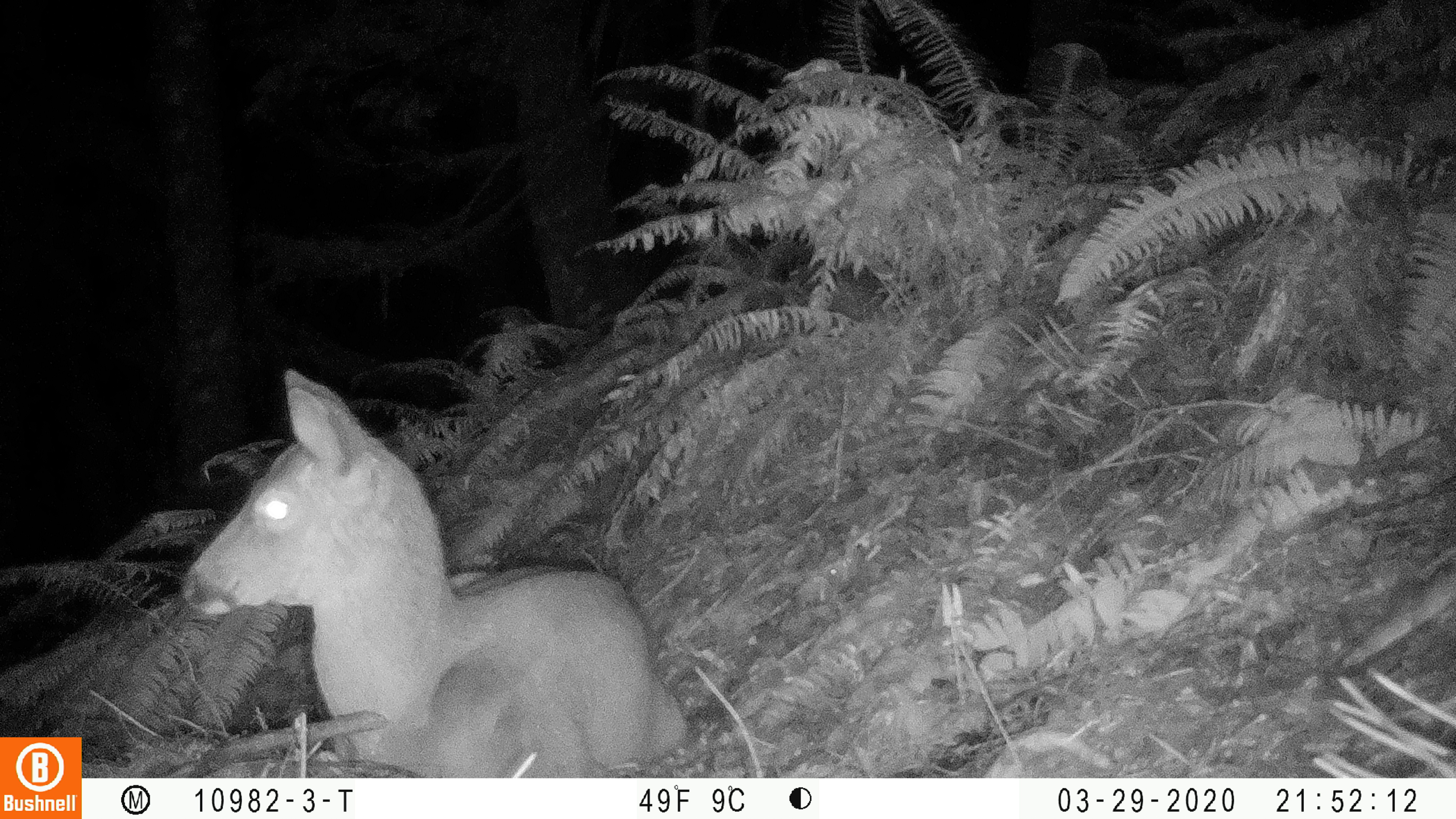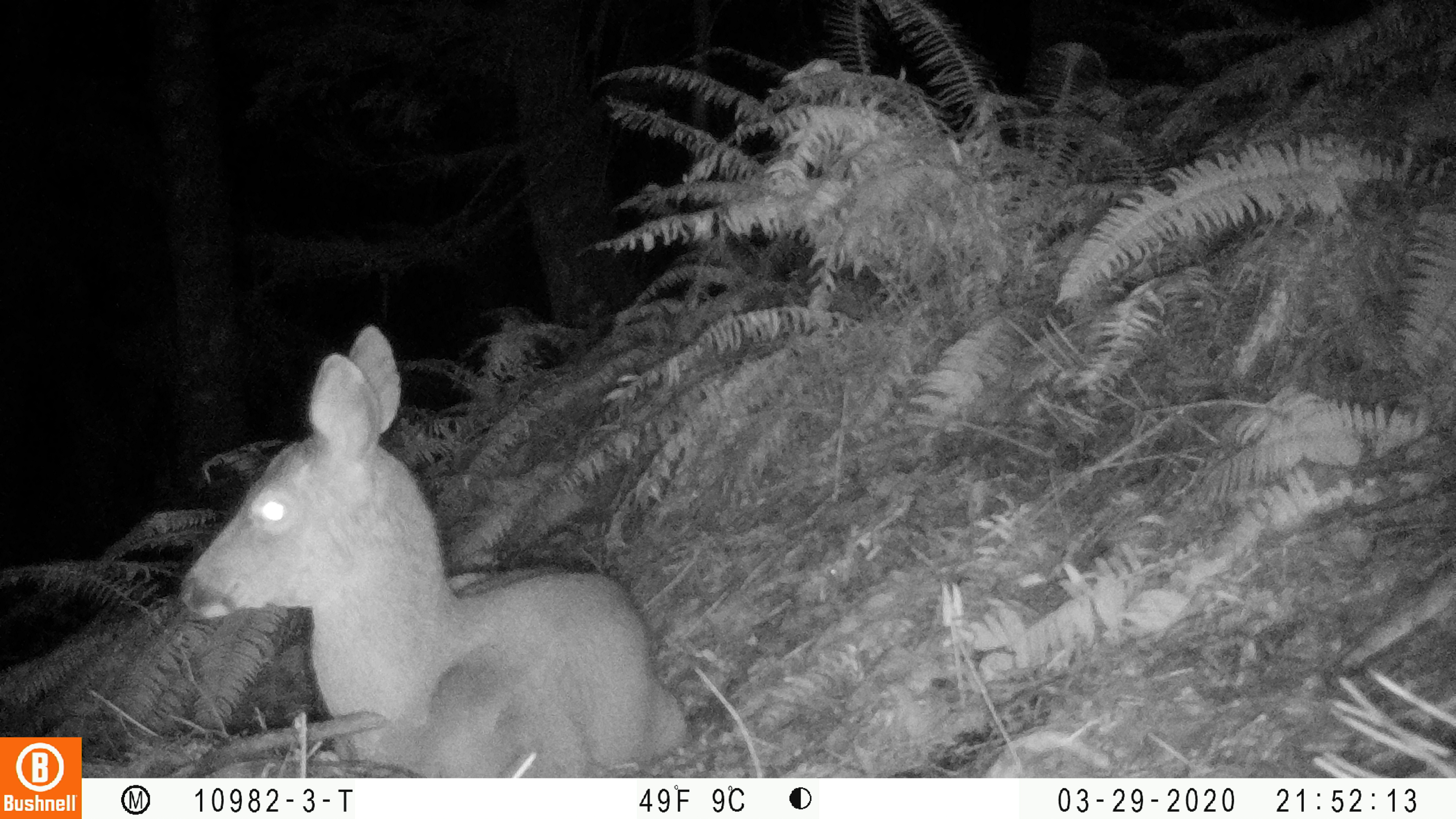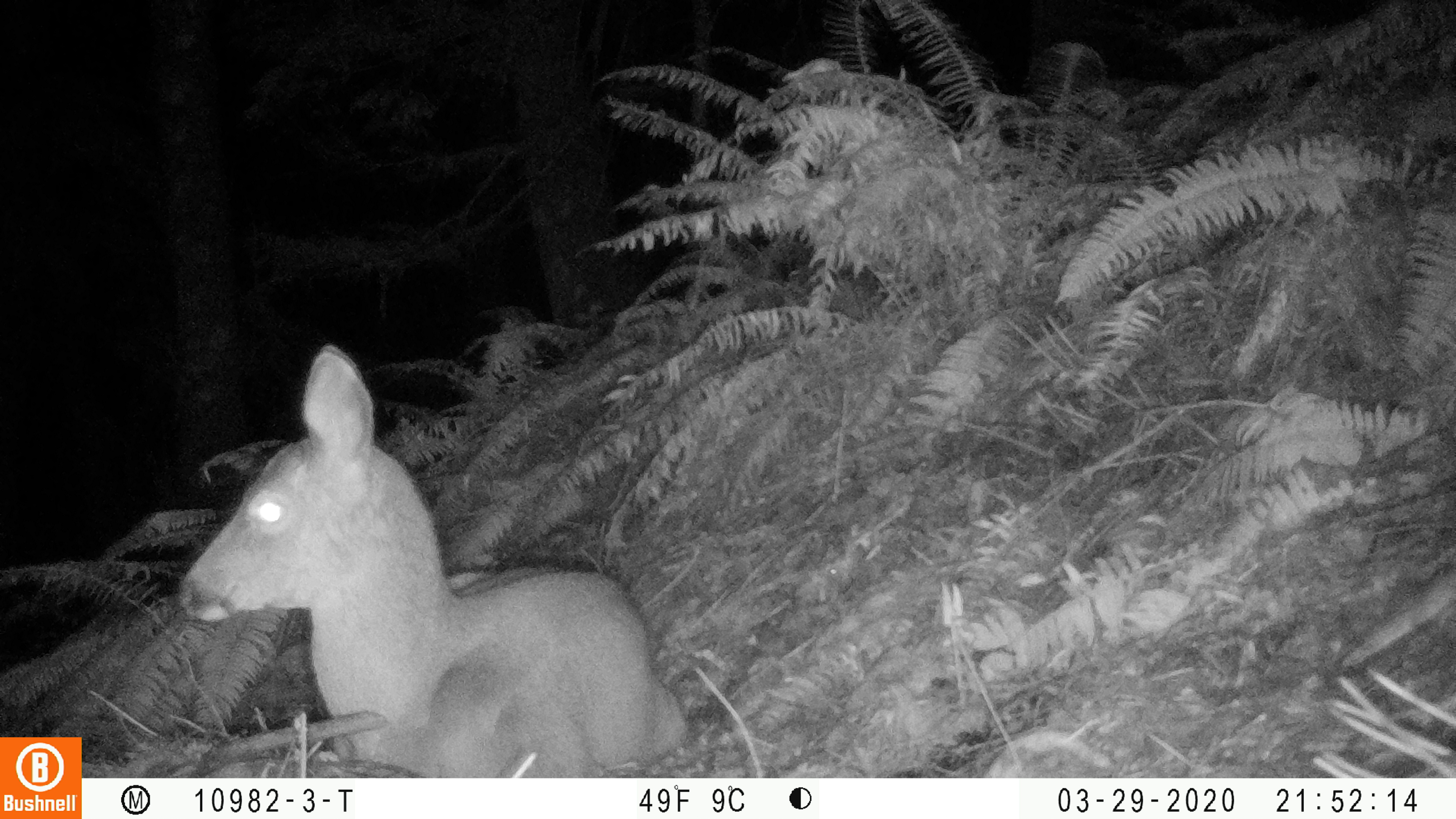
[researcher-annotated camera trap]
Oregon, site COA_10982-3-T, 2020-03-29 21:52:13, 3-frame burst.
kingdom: Animalia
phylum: Chordata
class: Mammalia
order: Artiodactyla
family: Cervidae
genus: Odocoileus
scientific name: Odocoileus hemionus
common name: black-tailed deer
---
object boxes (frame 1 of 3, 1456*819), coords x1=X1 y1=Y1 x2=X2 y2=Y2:
black-tailed deer: x1=173 y1=365 x2=696 y2=766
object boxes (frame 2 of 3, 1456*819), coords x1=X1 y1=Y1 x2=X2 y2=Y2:
black-tailed deer: x1=177 y1=317 x2=704 y2=768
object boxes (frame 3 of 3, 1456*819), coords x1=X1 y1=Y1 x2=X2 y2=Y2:
black-tailed deer: x1=175 y1=336 x2=698 y2=768